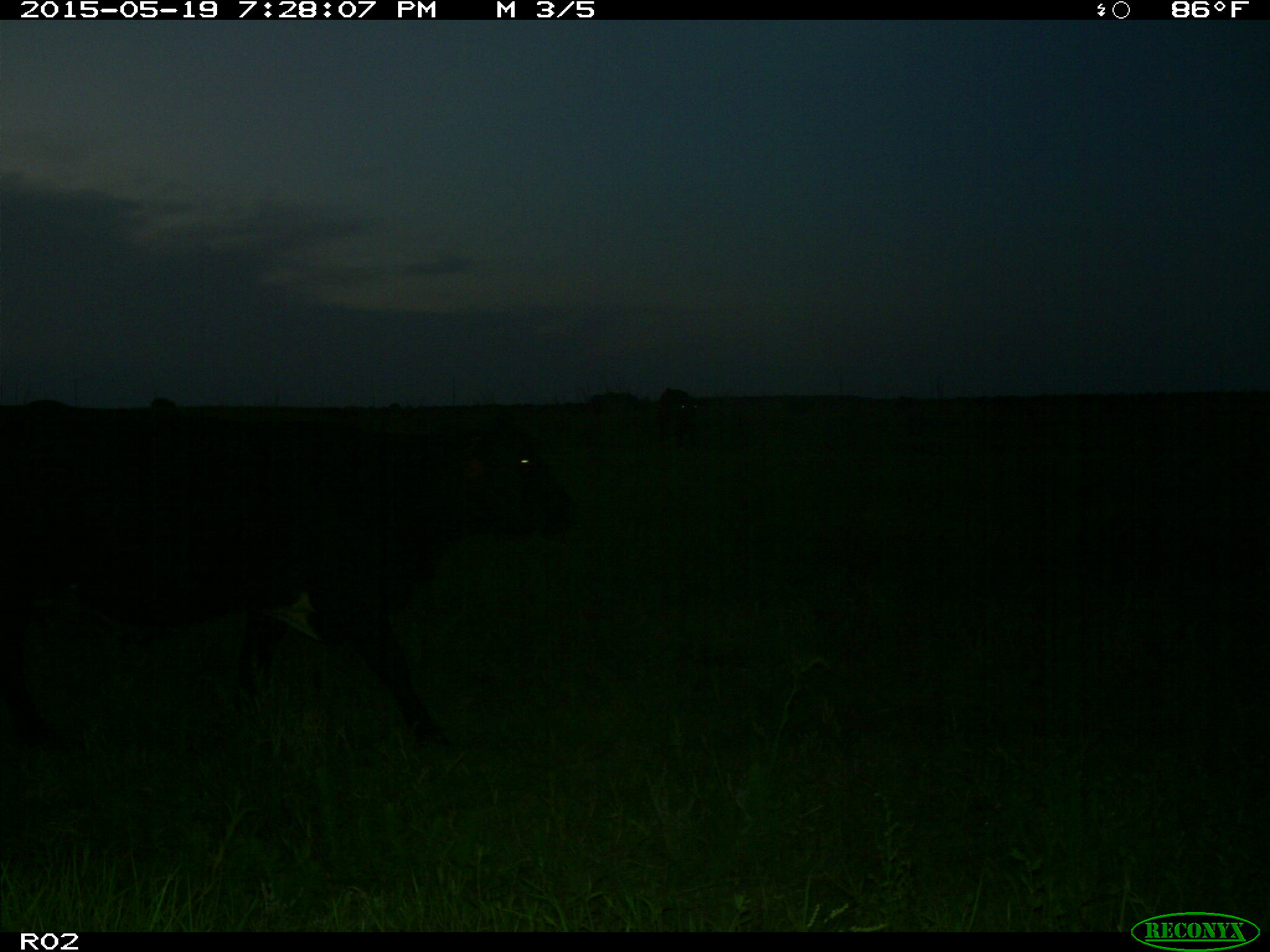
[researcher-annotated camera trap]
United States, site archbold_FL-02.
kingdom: Animalia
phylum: Chordata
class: Mammalia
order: Artiodactyla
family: Bovidae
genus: Bos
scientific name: Bos taurus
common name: domestic cow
Bos taurus (domestic cow).